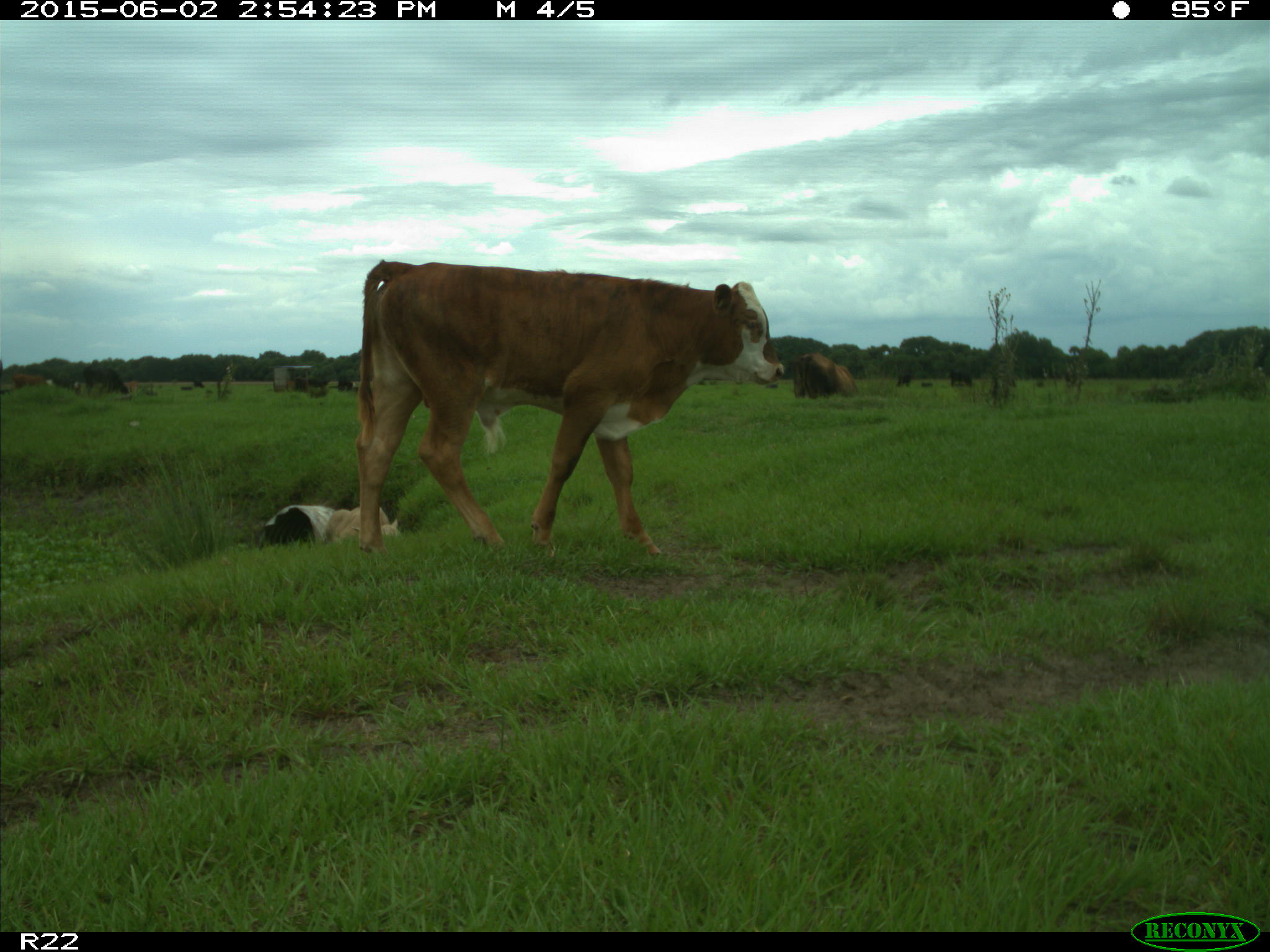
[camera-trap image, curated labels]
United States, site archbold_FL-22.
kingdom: Animalia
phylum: Chordata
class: Mammalia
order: Artiodactyla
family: Bovidae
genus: Bos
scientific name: Bos taurus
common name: domestic cow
Bos taurus (domestic cow).